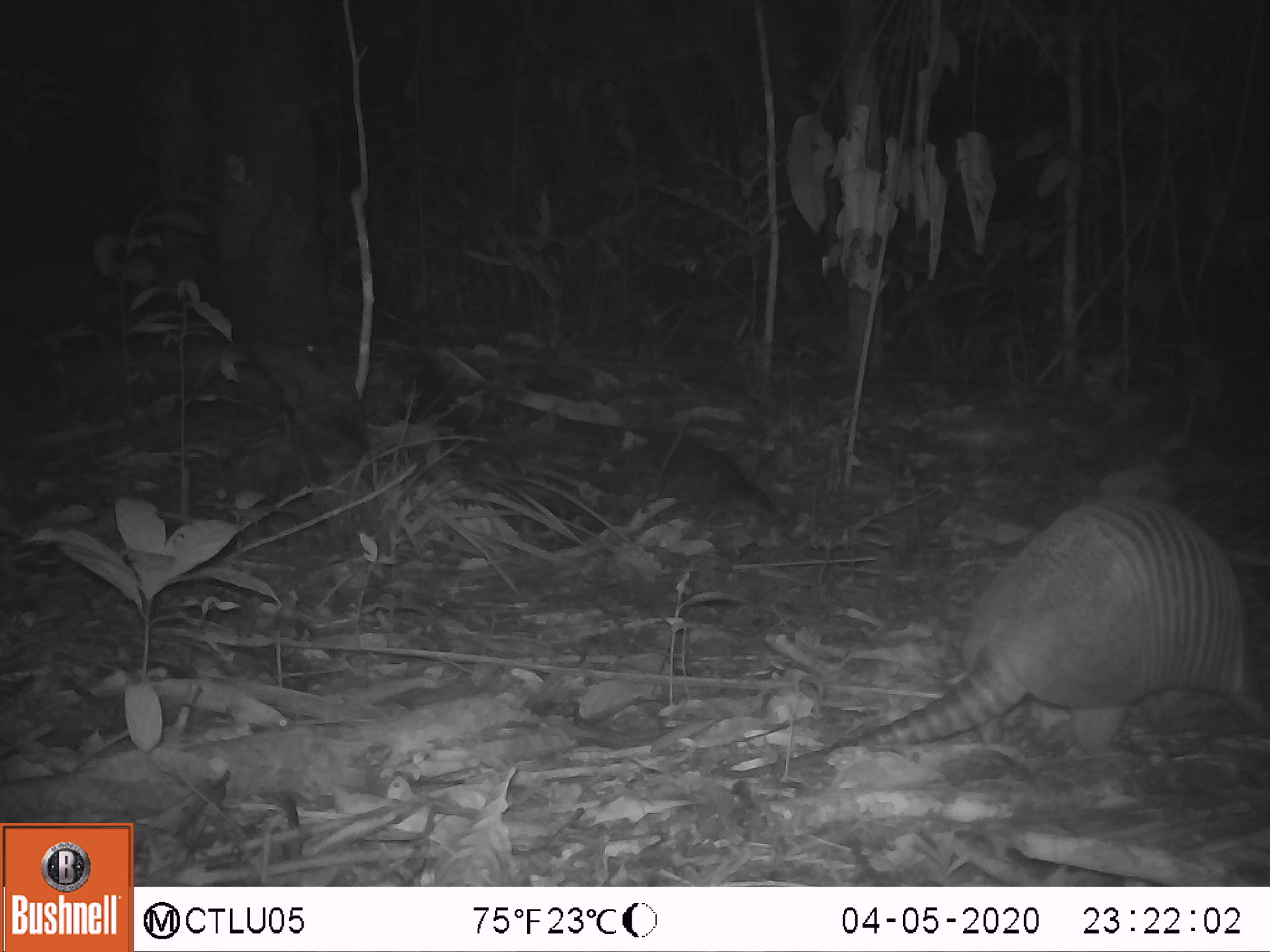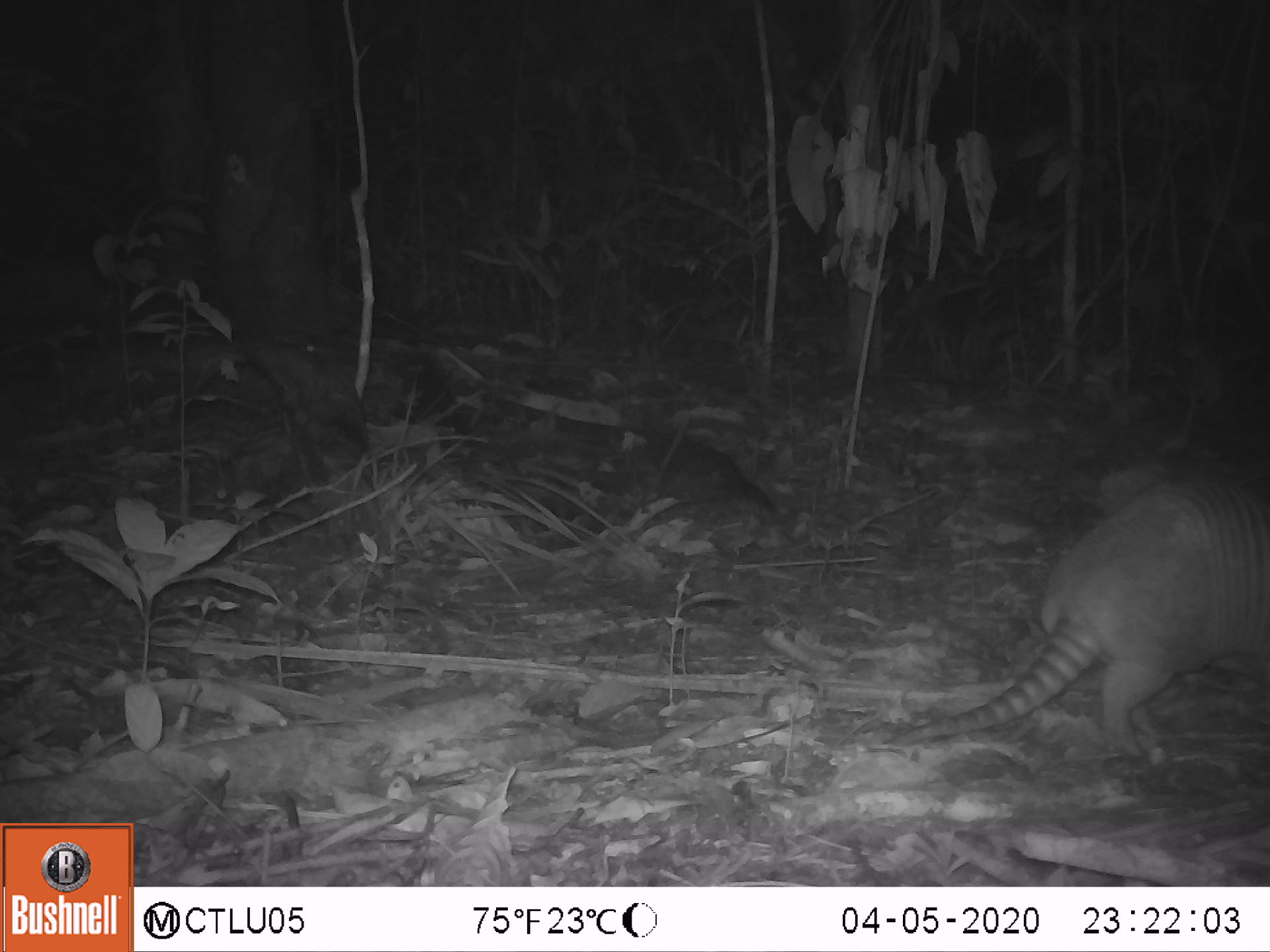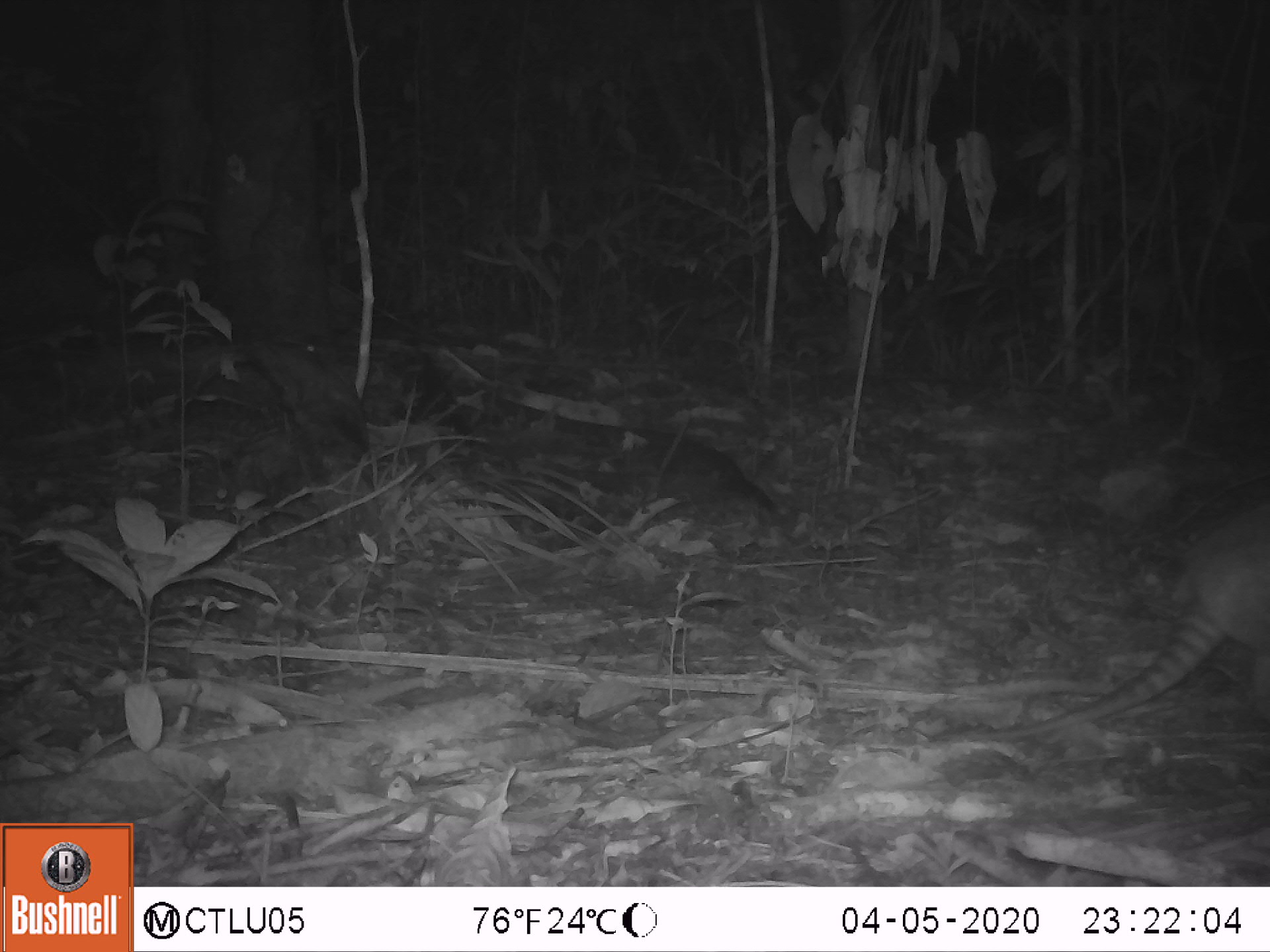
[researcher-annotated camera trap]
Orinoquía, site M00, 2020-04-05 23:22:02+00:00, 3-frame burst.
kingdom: Animalia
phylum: Chordata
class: Mammalia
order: Cingulata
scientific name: Cingulata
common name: armadillo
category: unknown armadillo